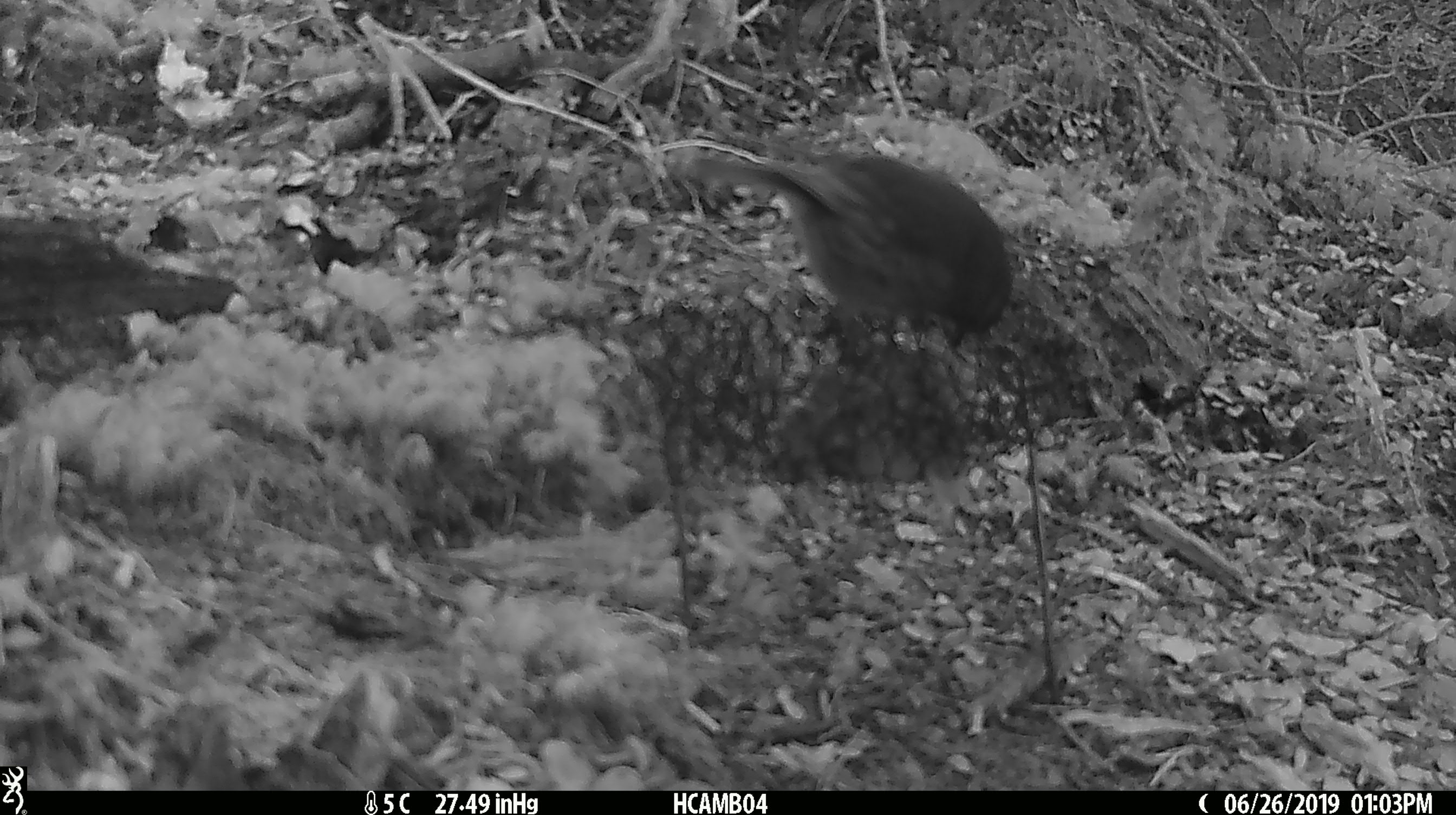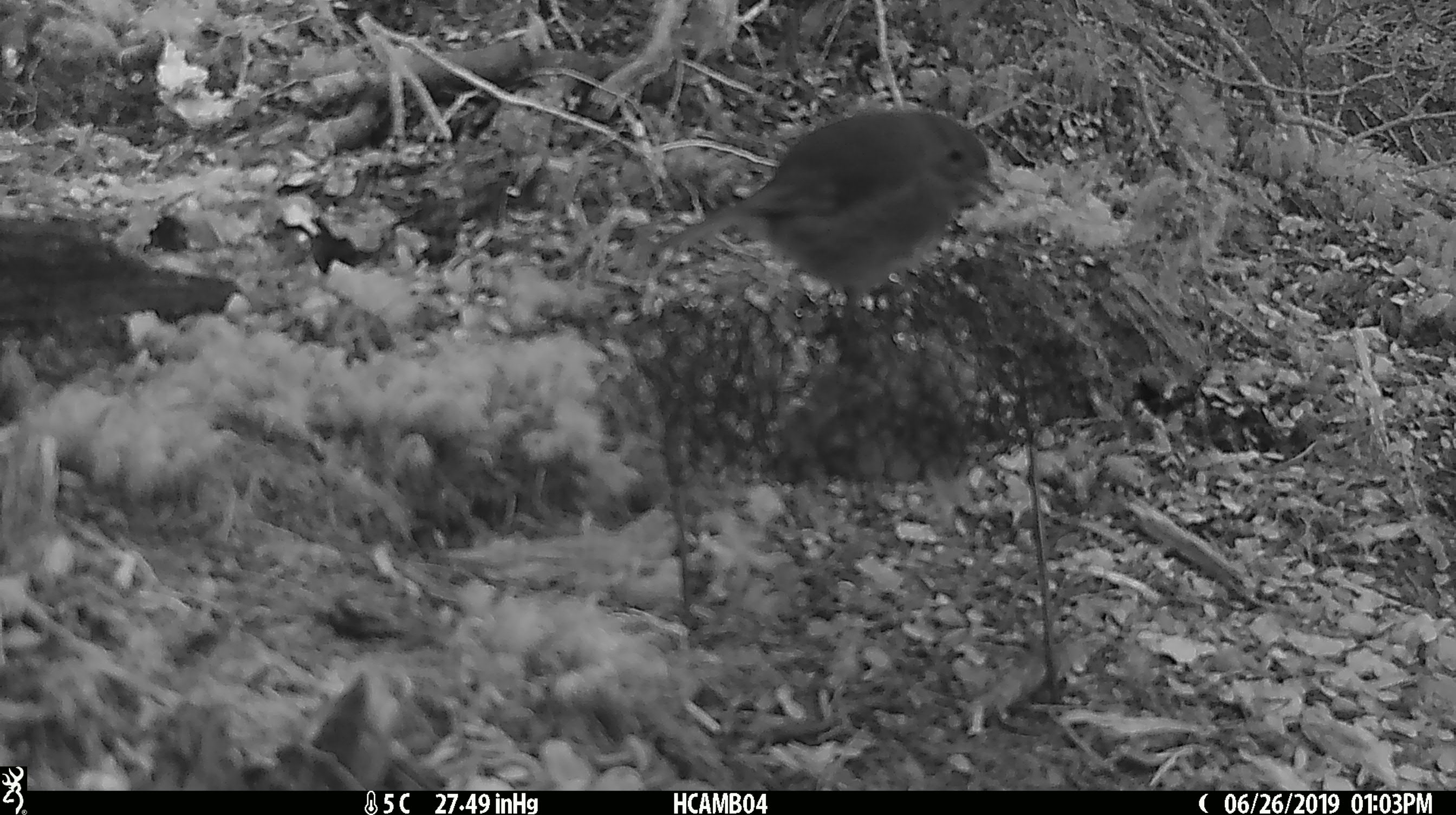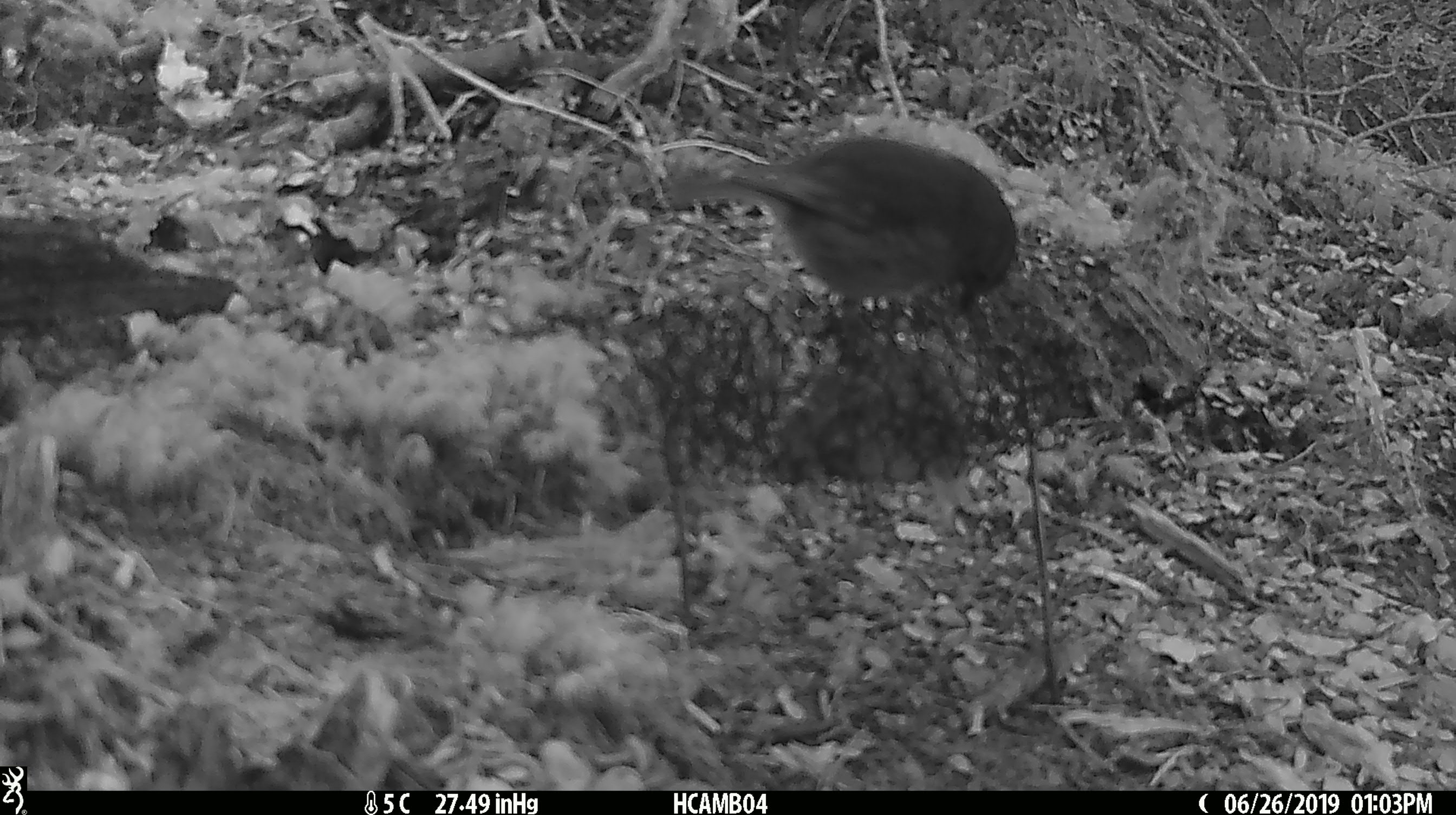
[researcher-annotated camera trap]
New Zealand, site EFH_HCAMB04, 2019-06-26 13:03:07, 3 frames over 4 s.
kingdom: Animalia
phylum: Chordata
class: Aves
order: Passeriformes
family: Petroicidae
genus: Petroica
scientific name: Petroica australis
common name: new zealand robin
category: robin